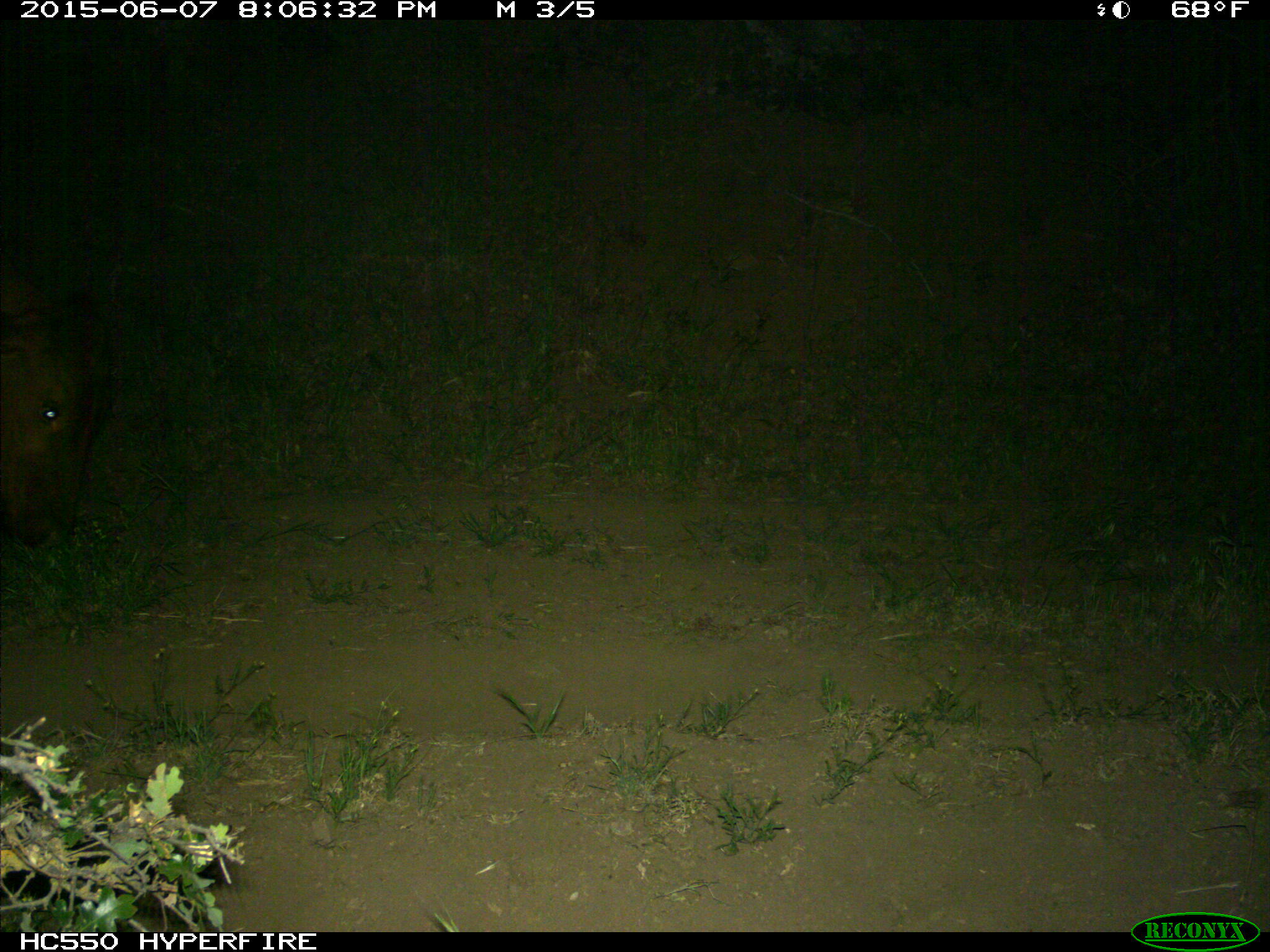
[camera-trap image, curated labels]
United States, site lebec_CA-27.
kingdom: Animalia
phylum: Chordata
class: Mammalia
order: Artiodactyla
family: Bovidae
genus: Bos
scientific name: Bos taurus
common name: domestic cow